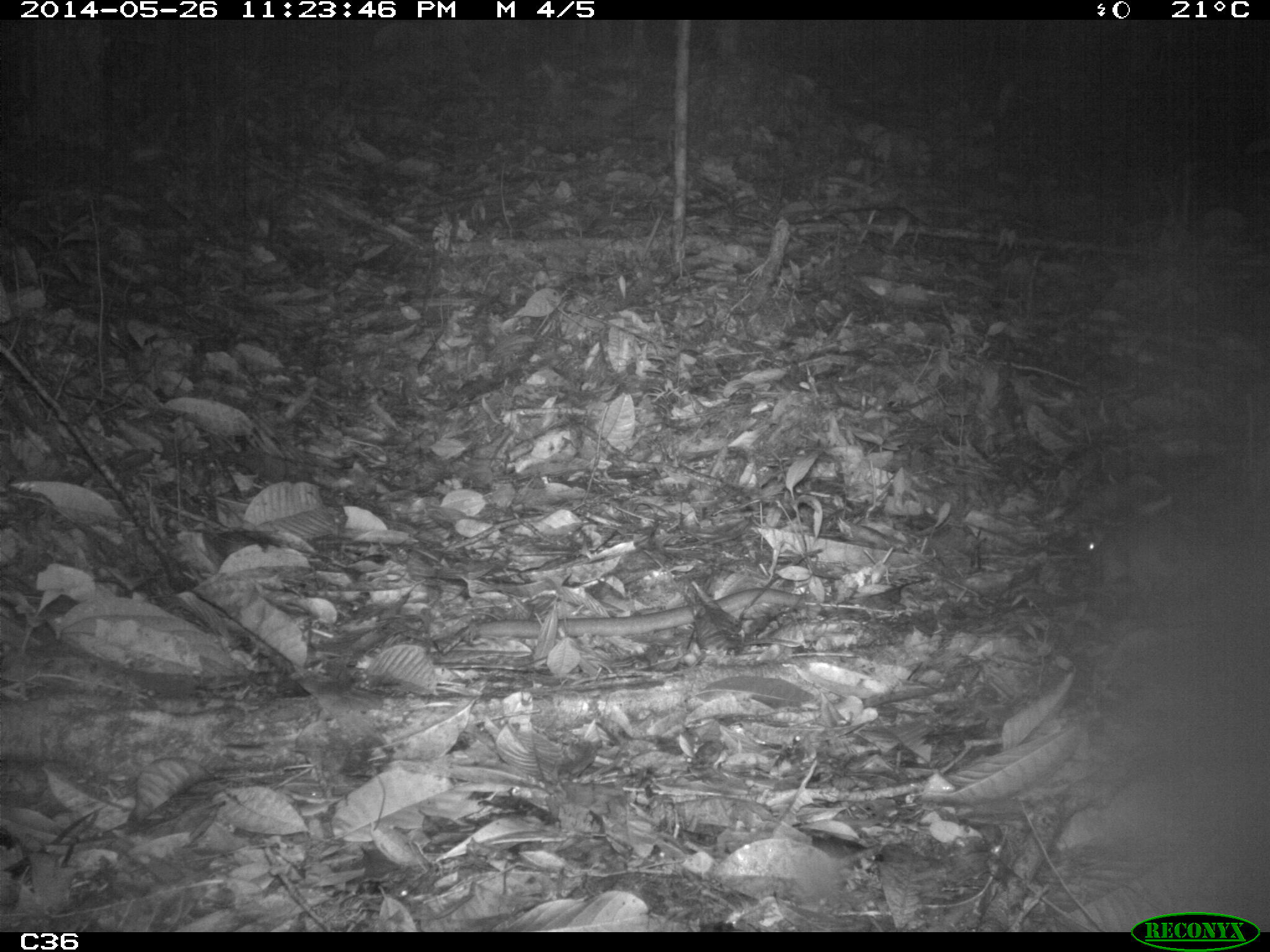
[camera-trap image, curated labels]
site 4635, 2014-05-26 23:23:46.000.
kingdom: Animalia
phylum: Chordata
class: Mammalia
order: Rodentia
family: Muridae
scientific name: Muridae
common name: mice, rats, and gerbils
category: unknown mouse or rat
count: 2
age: adult